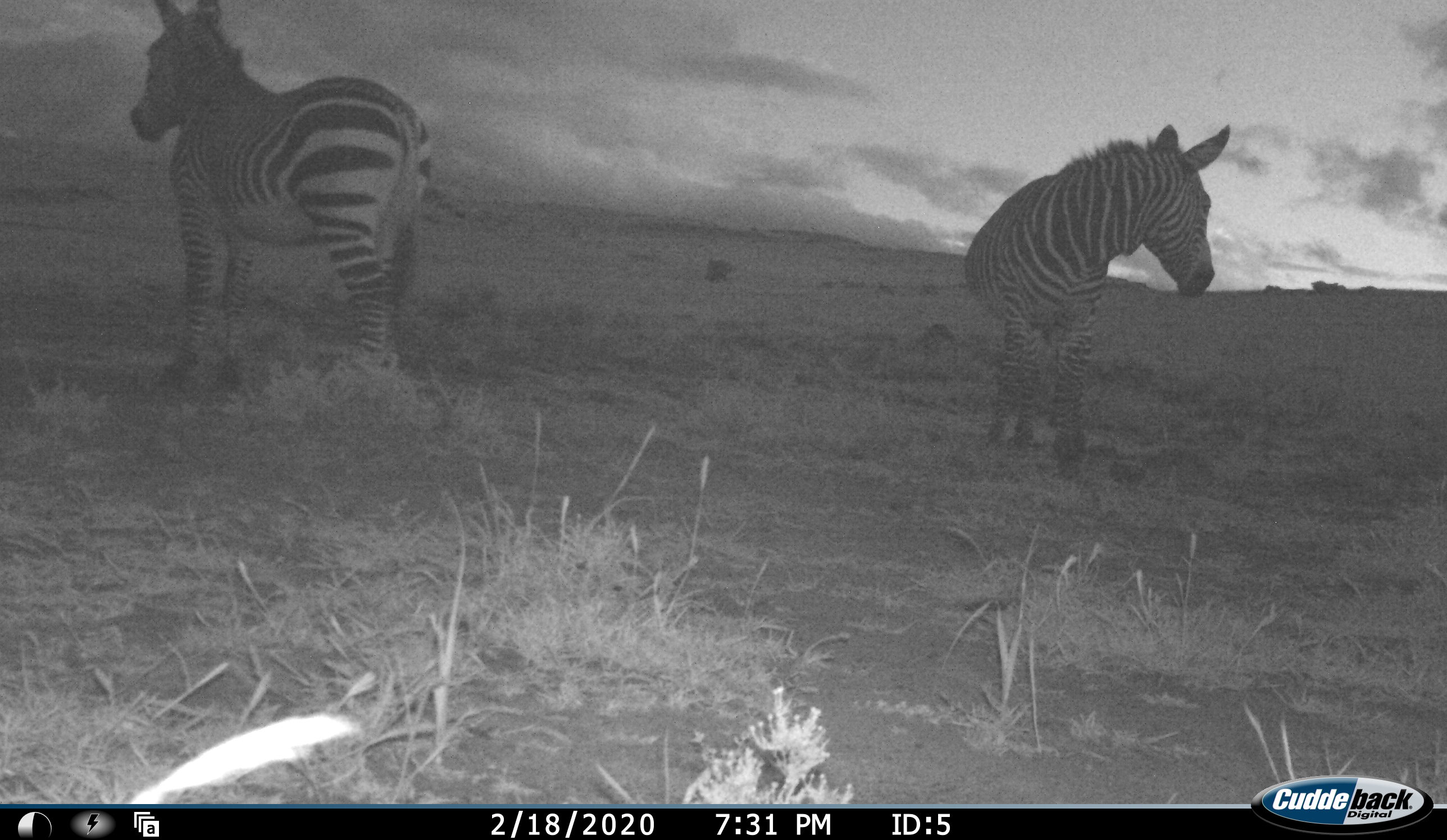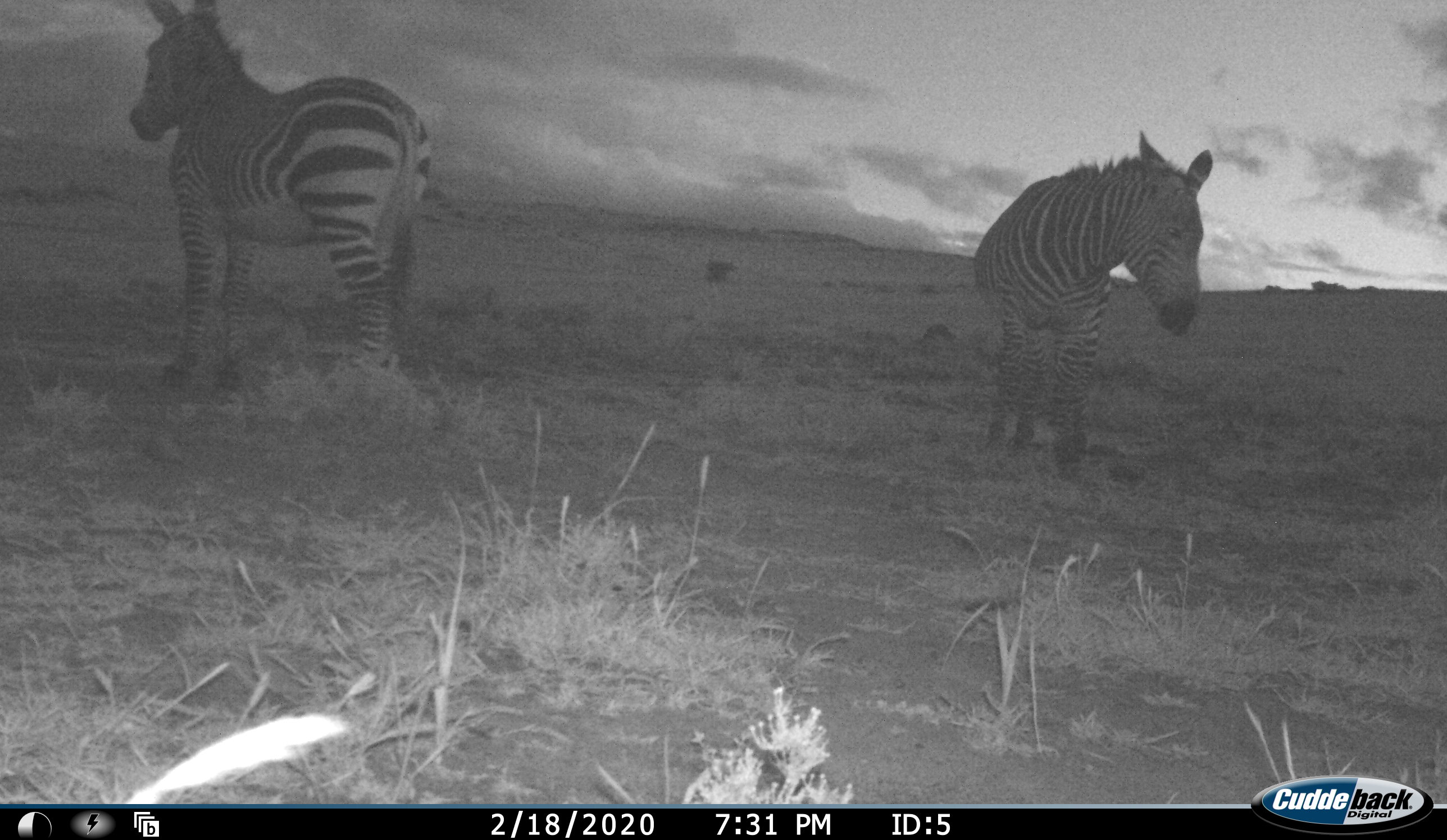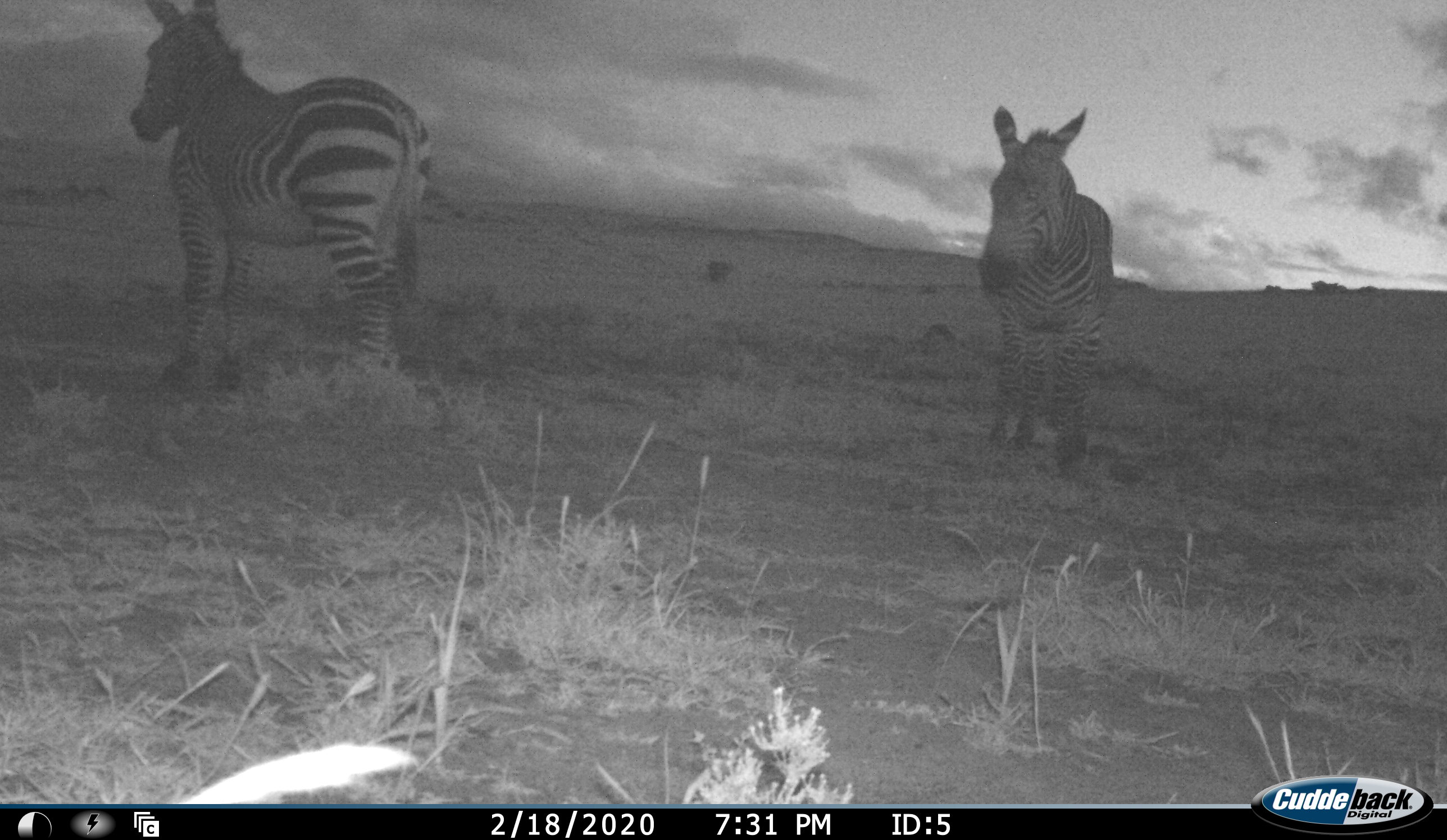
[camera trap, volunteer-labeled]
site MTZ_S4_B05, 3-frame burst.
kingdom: Animalia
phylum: Chordata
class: Mammalia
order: Perissodactyla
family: Equidae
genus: Equus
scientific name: Equus zebra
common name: mountain zebra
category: zebramountain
Zebramountain (mountain zebra) (Equus zebra), count 2. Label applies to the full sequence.